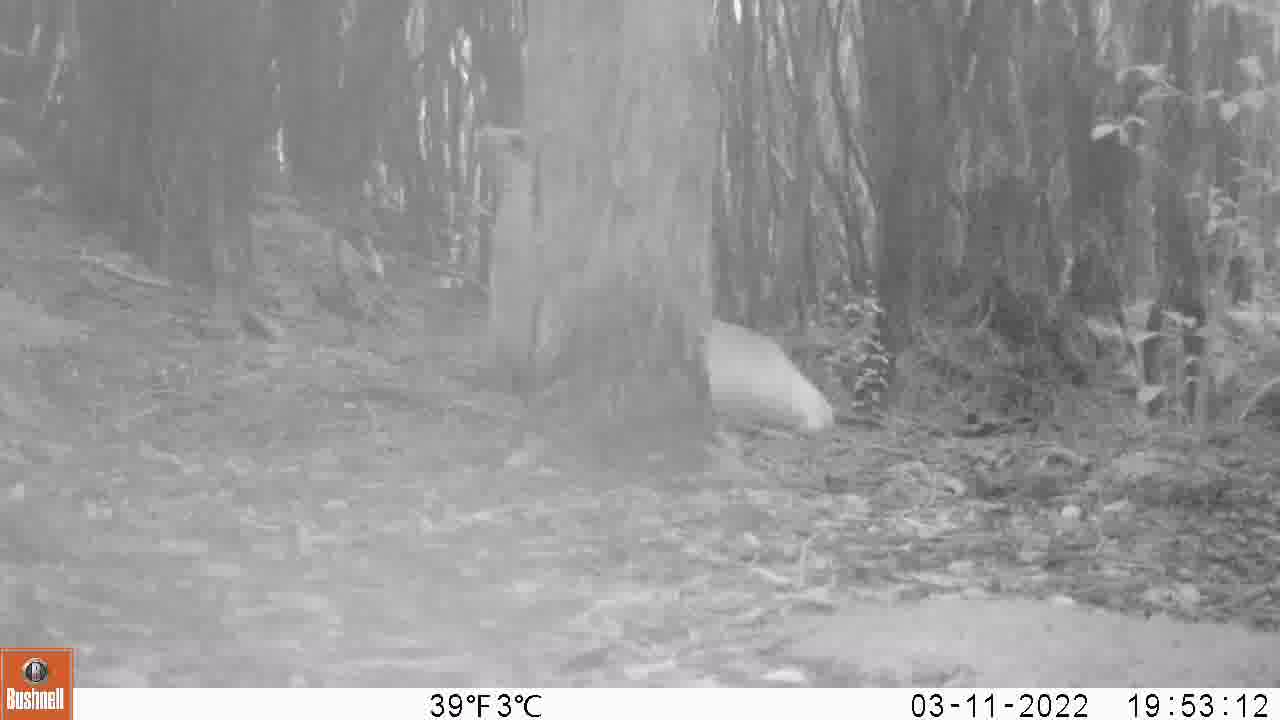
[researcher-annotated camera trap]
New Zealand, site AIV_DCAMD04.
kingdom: Animalia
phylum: Chordata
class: Mammalia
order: Carnivora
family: Otariidae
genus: Phocarctos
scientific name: Phocarctos hookeri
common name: new zealand sea lion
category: sealion